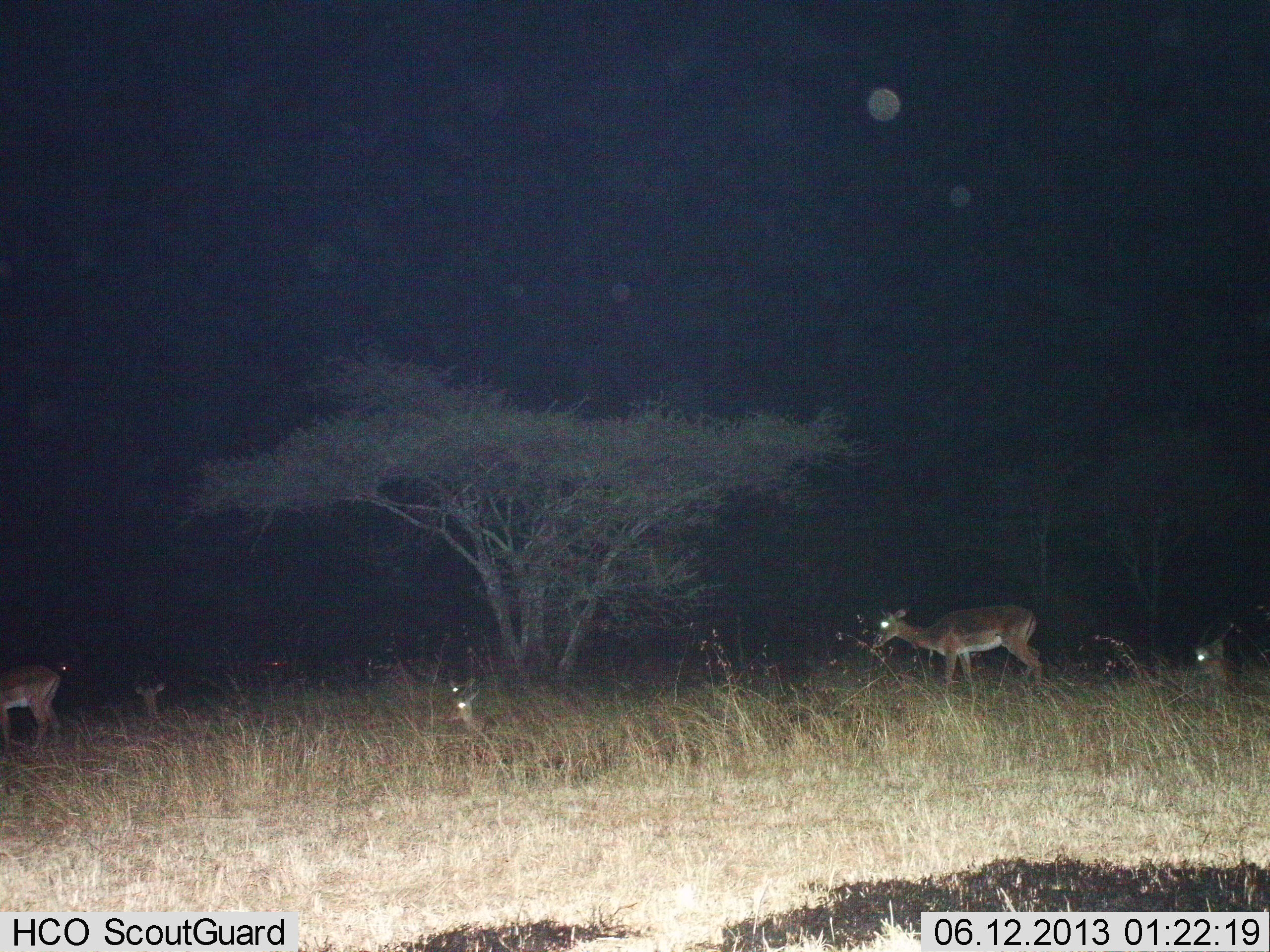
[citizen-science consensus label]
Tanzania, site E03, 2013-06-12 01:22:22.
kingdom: Animalia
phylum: Chordata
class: Mammalia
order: Artiodactyla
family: Bovidae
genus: Aepyceros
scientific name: Aepyceros melampus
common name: impala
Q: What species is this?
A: Impala (Aepyceros melampus).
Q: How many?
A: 6.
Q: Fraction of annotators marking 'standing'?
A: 90%.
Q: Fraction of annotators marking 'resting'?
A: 90%.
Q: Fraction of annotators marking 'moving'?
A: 0%.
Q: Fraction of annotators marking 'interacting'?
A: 0%.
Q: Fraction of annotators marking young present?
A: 0%.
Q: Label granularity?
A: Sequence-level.